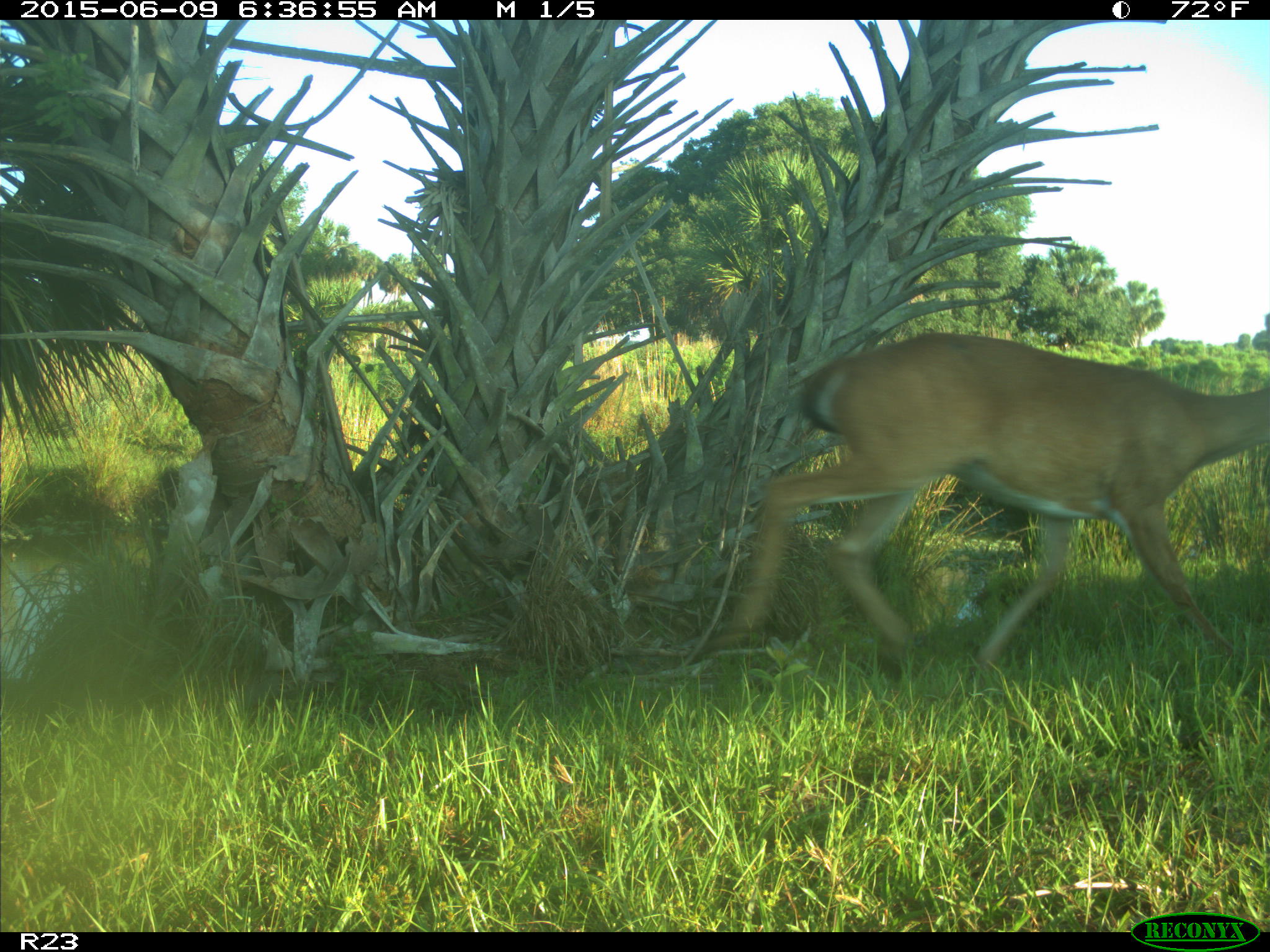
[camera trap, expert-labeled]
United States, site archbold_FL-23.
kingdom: Animalia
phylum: Chordata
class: Mammalia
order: Artiodactyla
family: Bovidae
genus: Bos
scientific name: Bos taurus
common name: domestic cow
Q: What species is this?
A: Bos taurus (domestic cow).